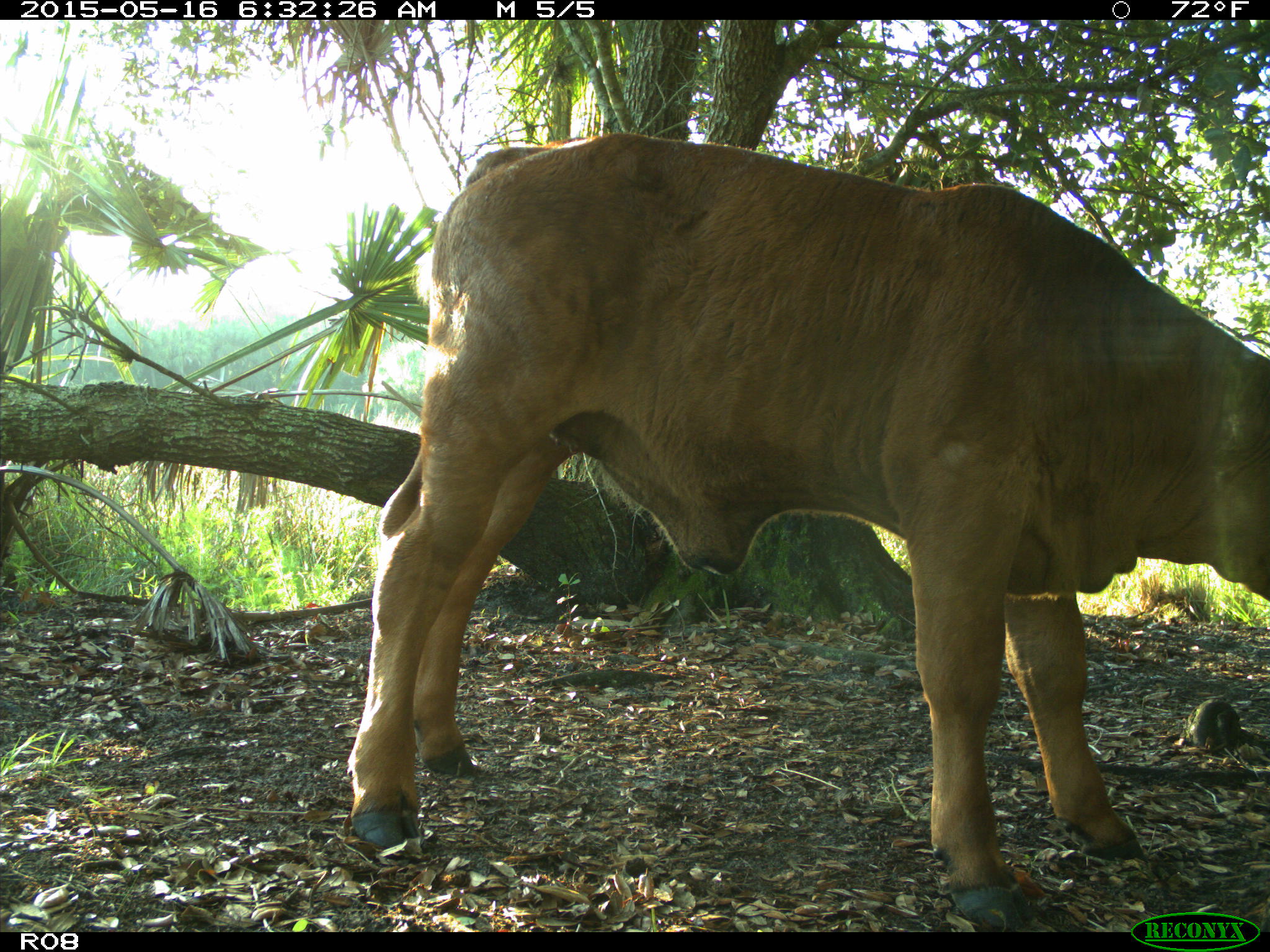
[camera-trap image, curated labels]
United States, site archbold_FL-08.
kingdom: Animalia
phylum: Chordata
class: Mammalia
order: Artiodactyla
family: Bovidae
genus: Bos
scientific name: Bos taurus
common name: domestic cow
Bos taurus (domestic cow).